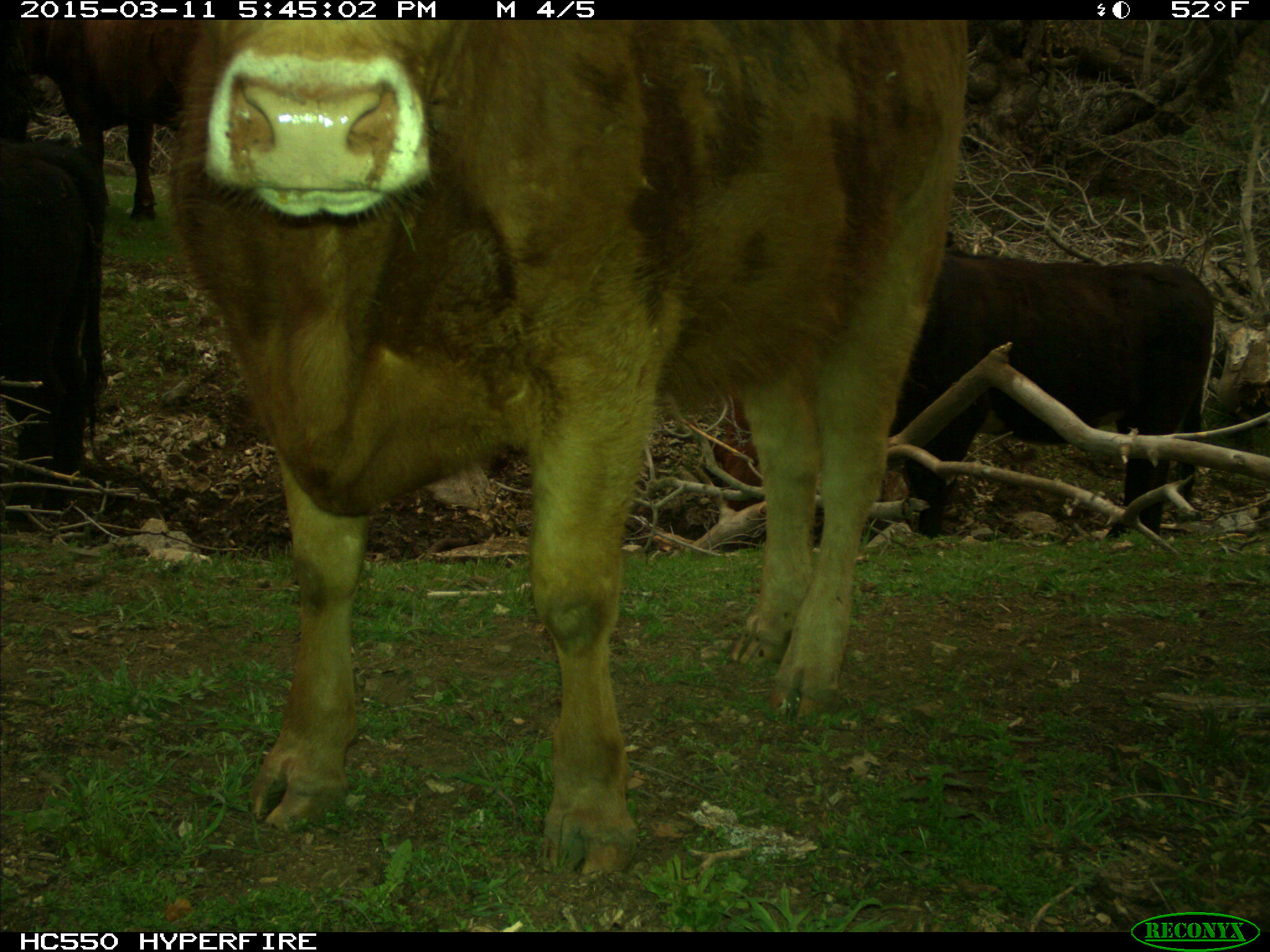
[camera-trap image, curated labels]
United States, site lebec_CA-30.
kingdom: Animalia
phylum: Chordata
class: Mammalia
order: Artiodactyla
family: Bovidae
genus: Bos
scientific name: Bos taurus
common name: domestic cow